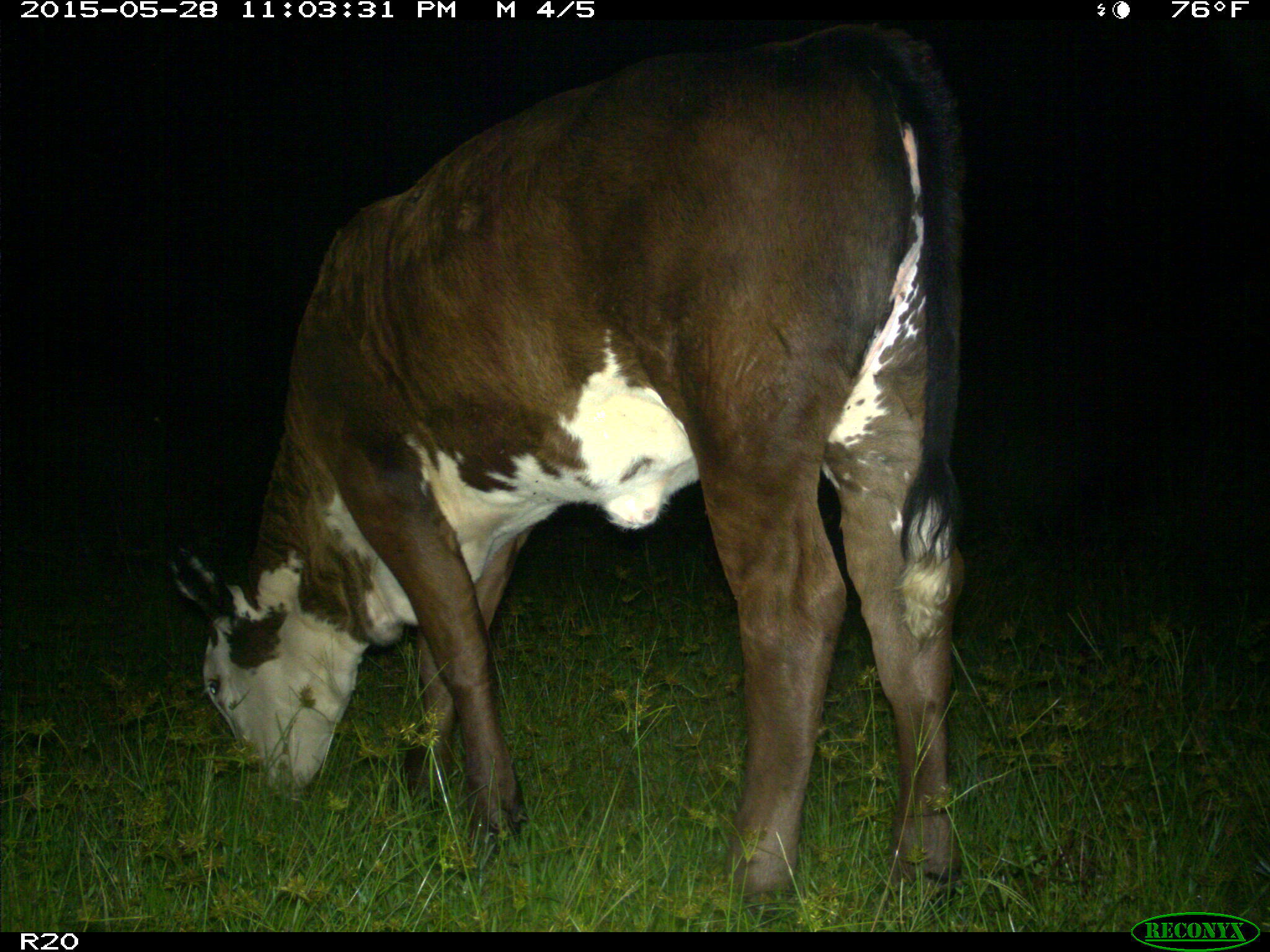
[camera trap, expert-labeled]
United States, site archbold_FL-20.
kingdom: Animalia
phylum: Chordata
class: Mammalia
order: Artiodactyla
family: Bovidae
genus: Bos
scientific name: Bos taurus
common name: domestic cow